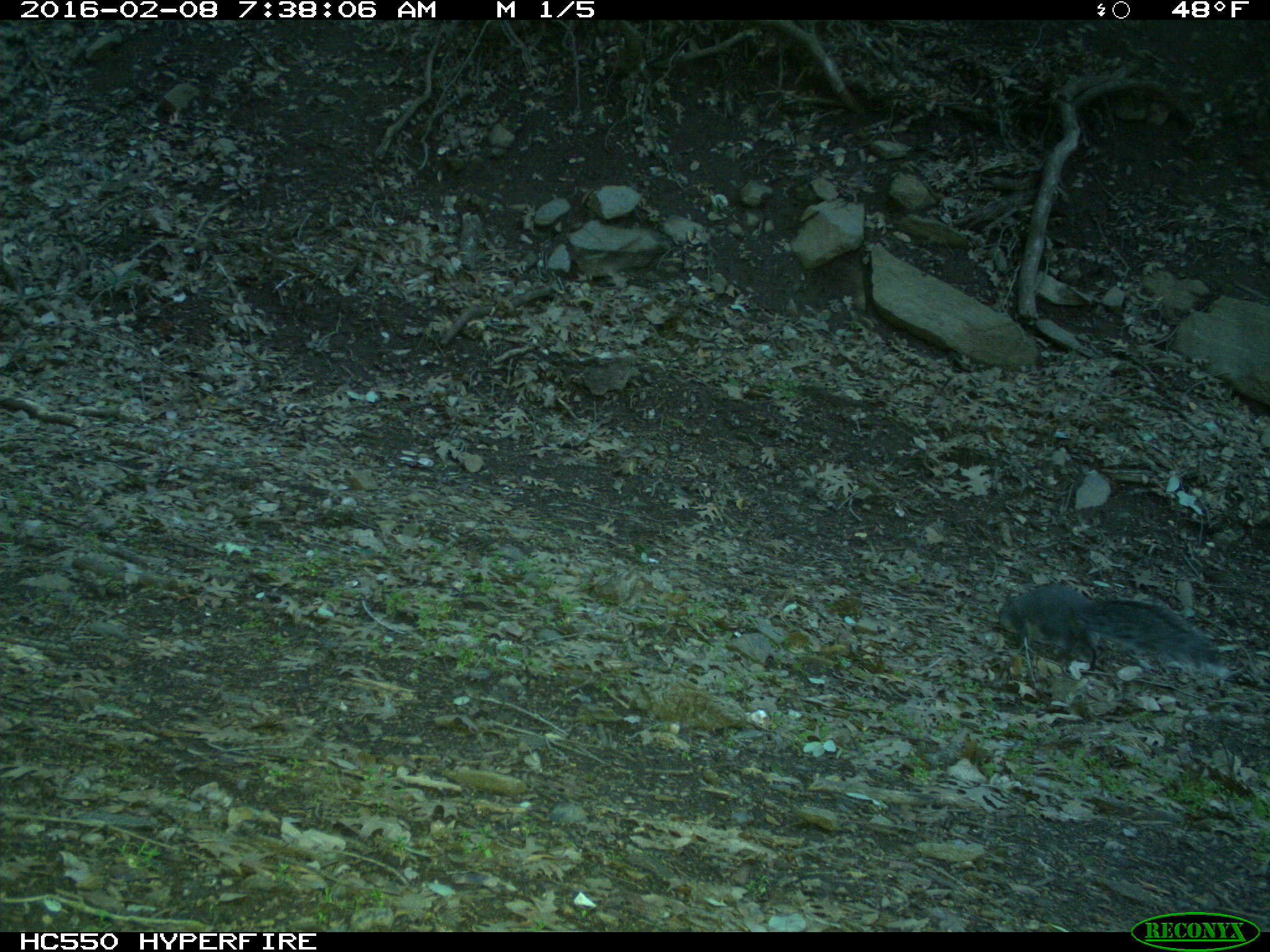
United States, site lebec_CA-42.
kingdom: Animalia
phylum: Chordata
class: Mammalia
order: Rodentia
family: Sciuridae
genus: Sciurus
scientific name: Sciurus carolinensis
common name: eastern gray squirrel